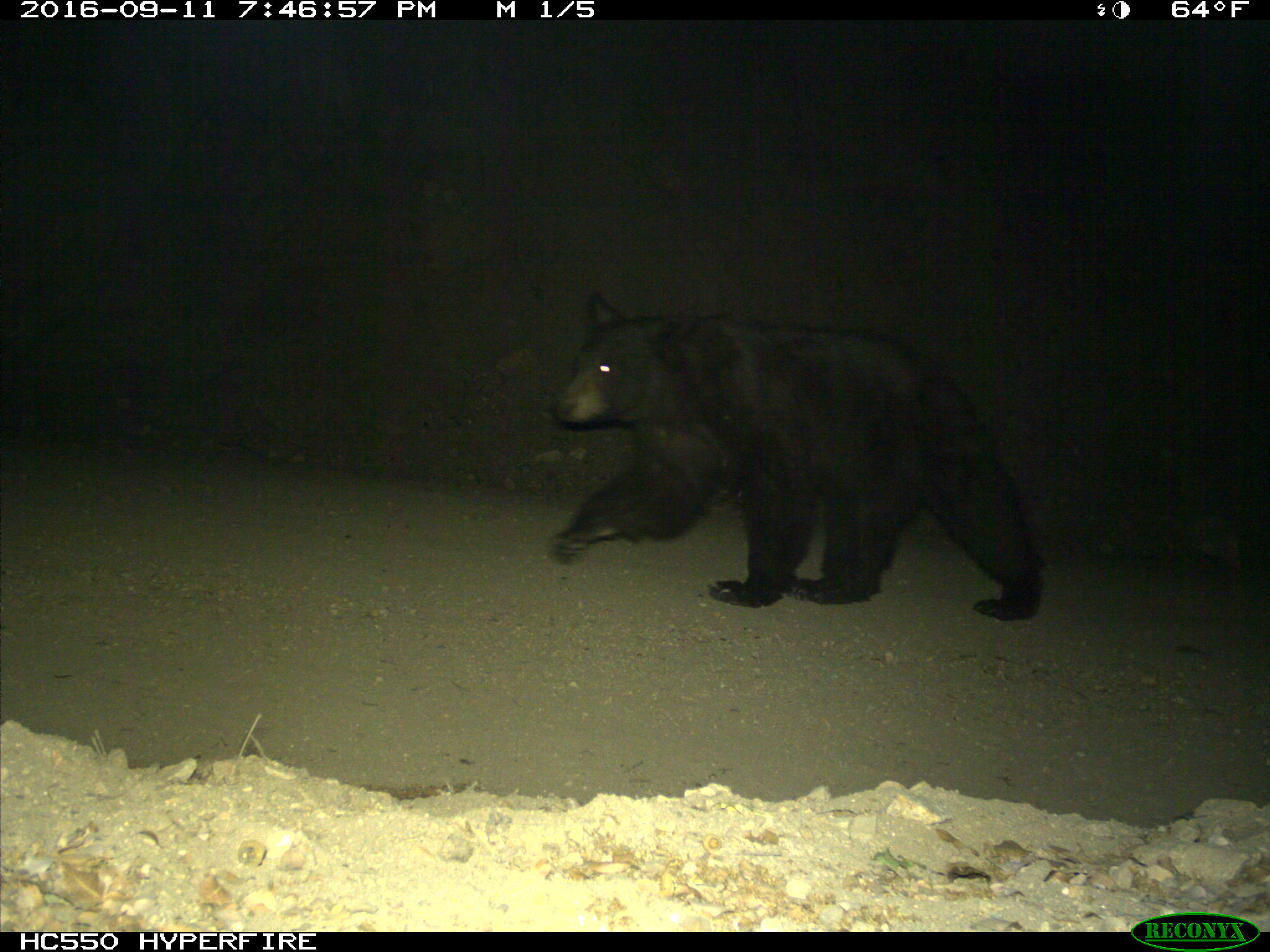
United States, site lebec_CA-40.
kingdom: Animalia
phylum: Chordata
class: Mammalia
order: Carnivora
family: Ursidae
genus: Ursus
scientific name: Ursus americanus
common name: american black bear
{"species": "Ursus americanus (american black bear)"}